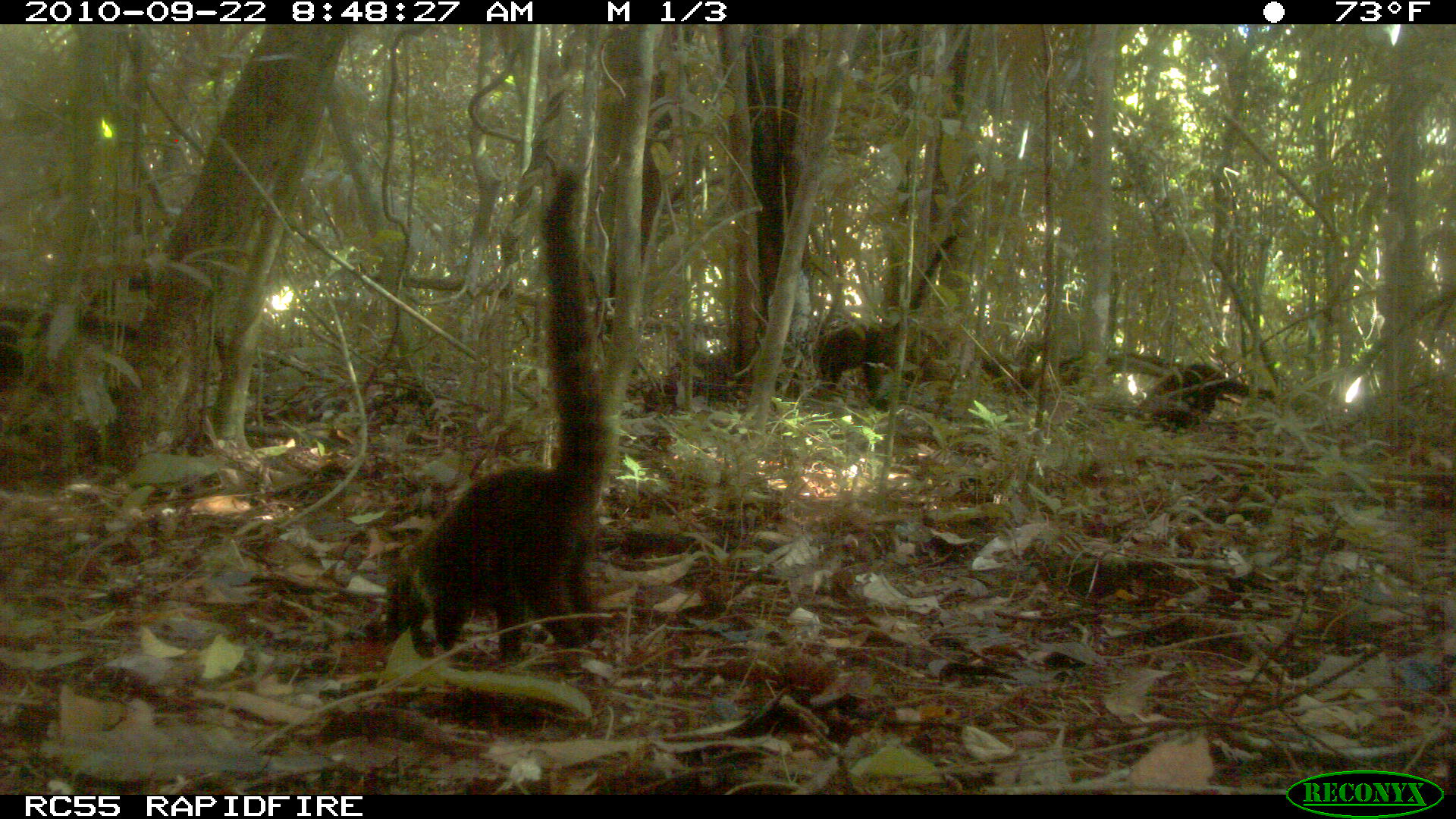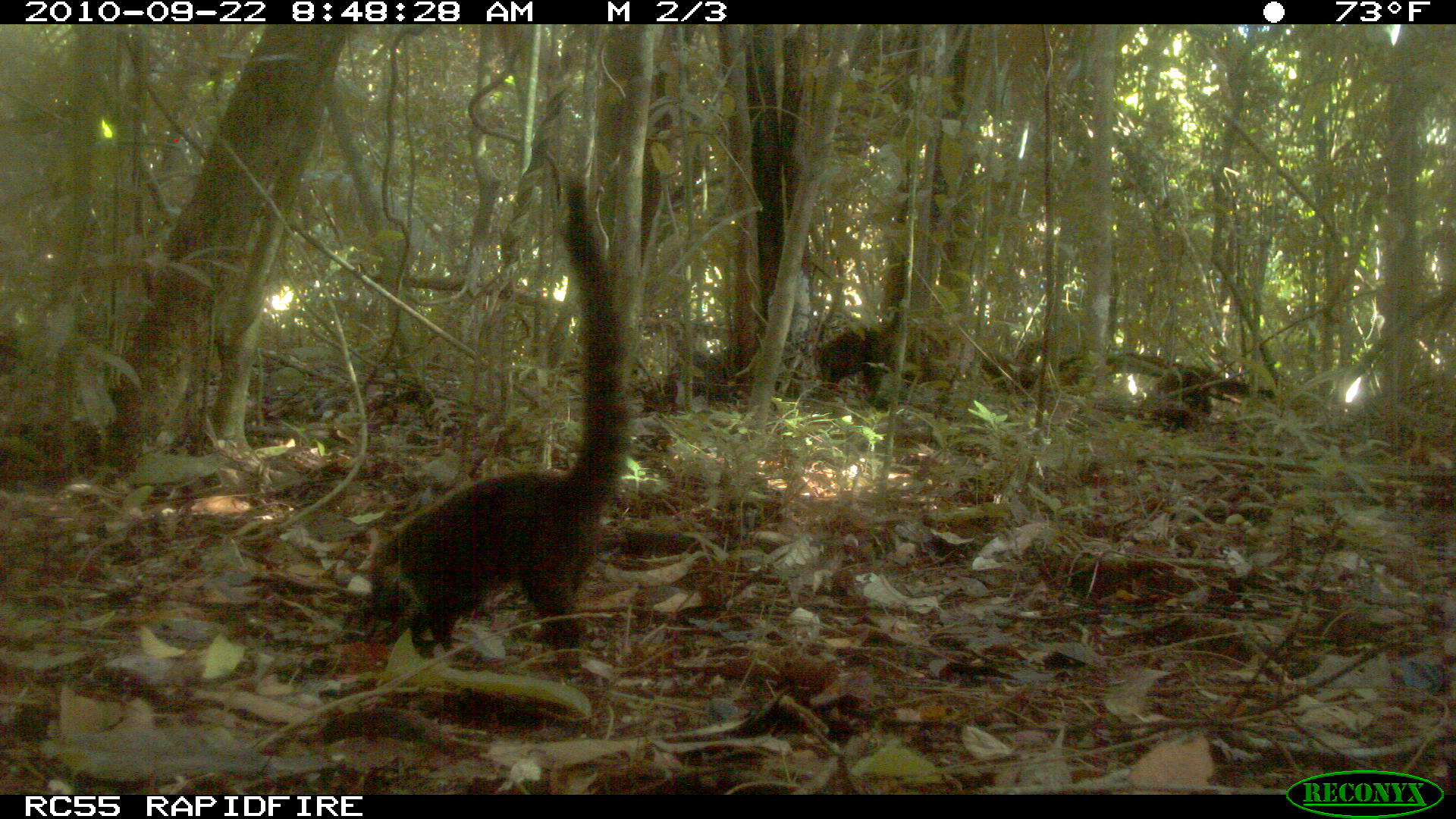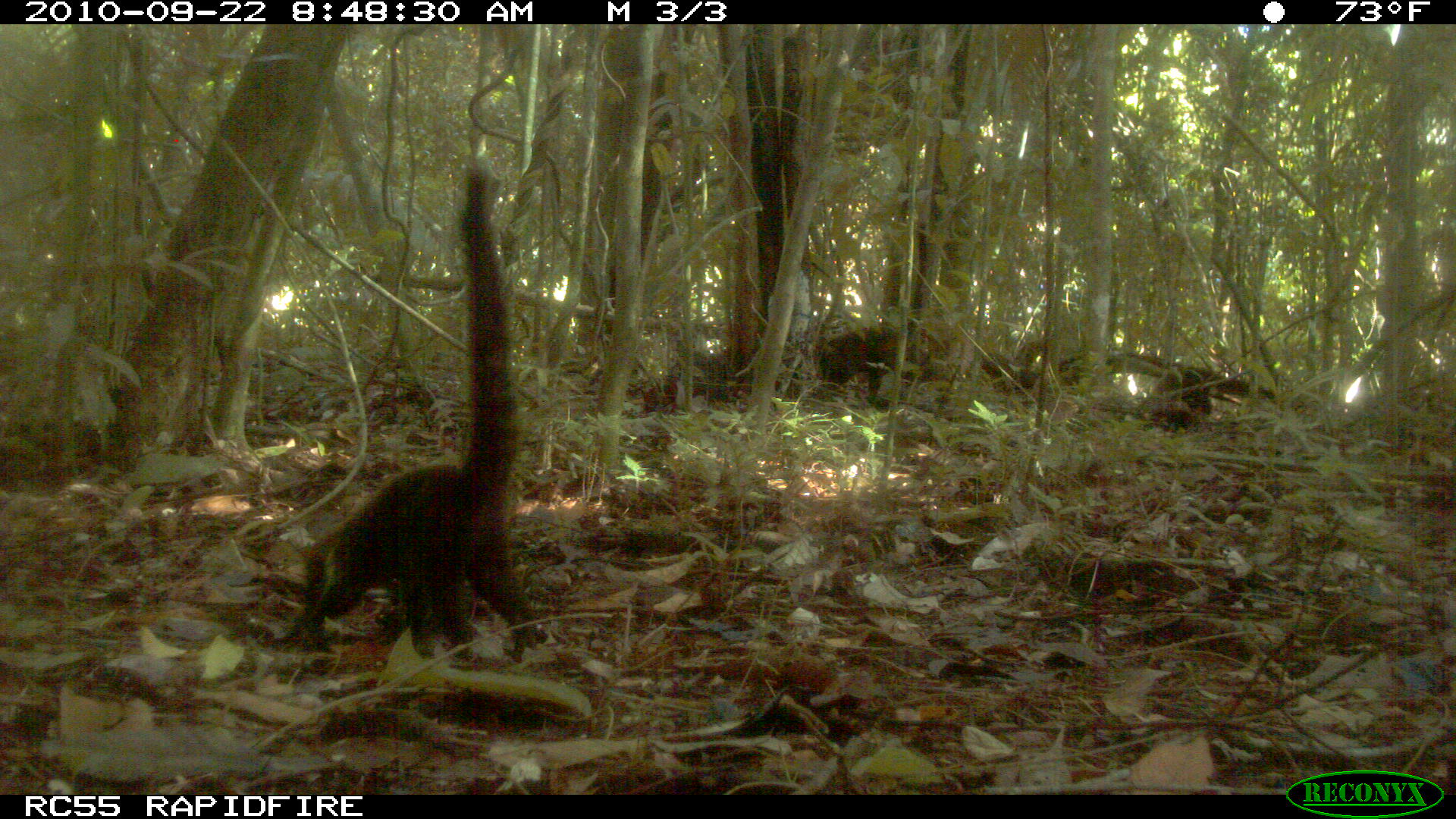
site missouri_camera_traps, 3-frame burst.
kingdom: Animalia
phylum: Chordata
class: Mammalia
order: Carnivora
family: Procyonidae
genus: Nasua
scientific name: Nasua narica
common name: white-nosed coati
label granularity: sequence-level